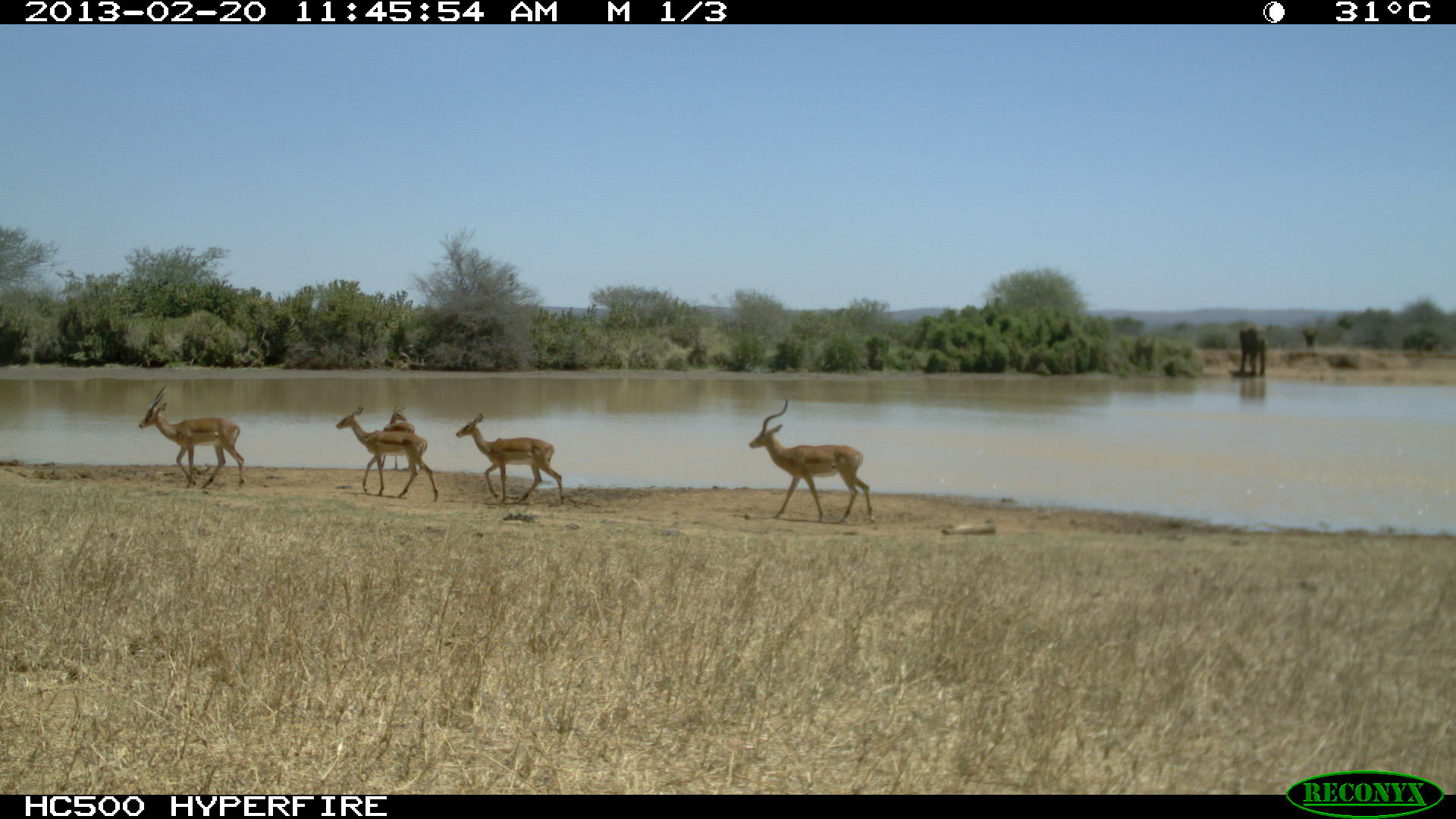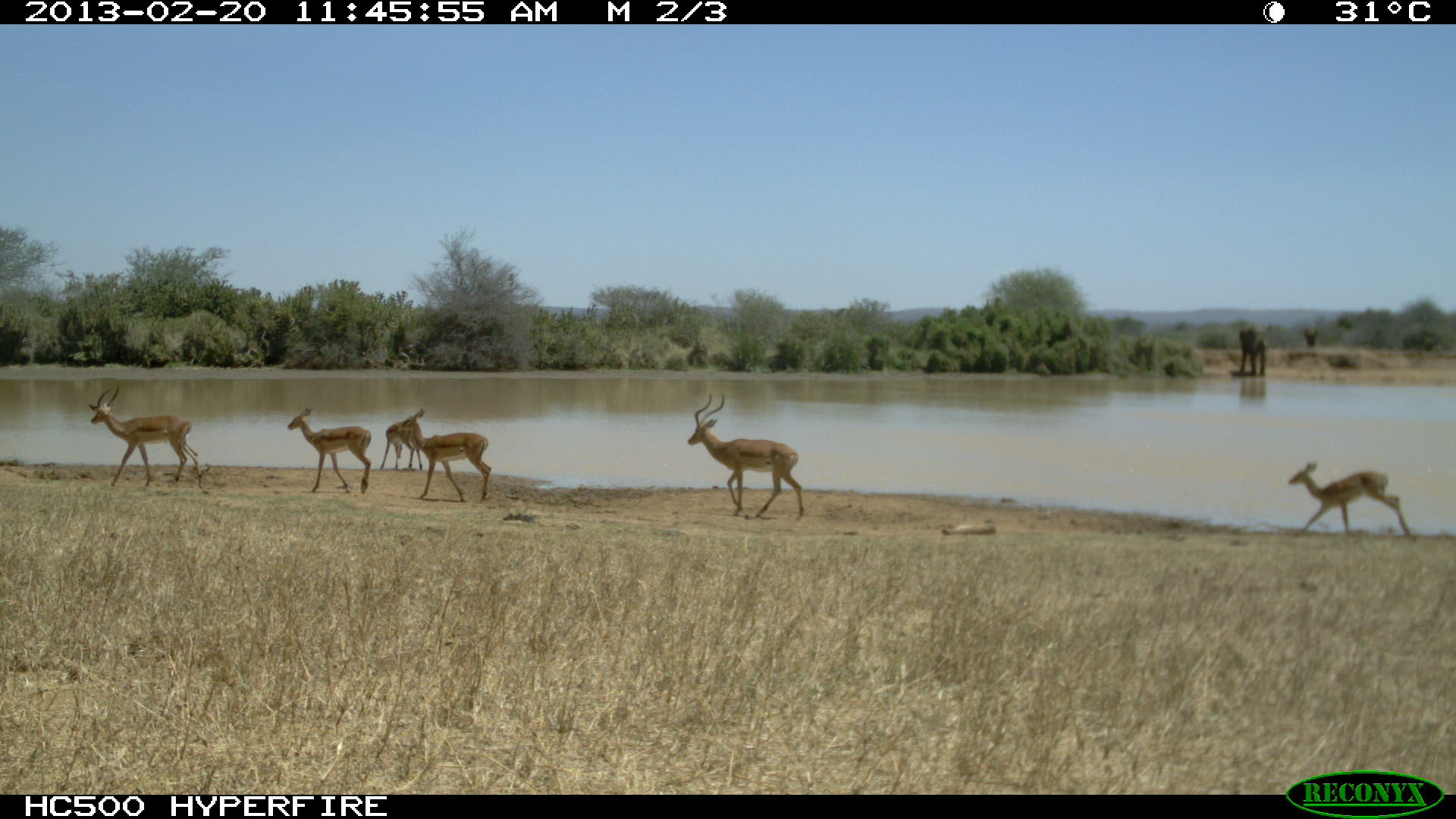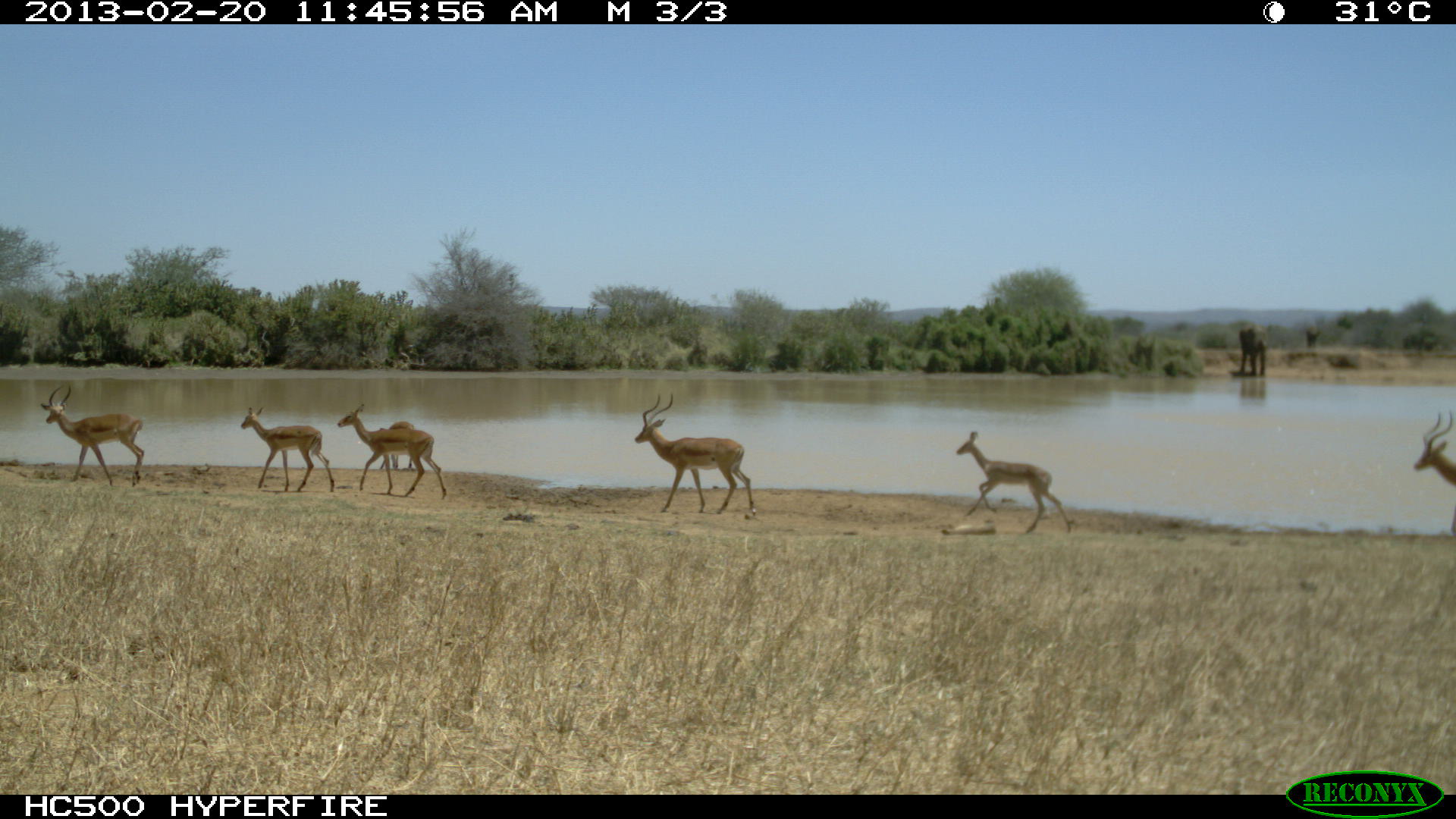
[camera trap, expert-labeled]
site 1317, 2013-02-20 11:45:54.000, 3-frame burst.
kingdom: Animalia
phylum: Chordata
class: Mammalia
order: Artiodactyla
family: Bovidae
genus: Aepyceros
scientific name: Aepyceros melampus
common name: impala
Aepyceros melampus (impala), count 4.